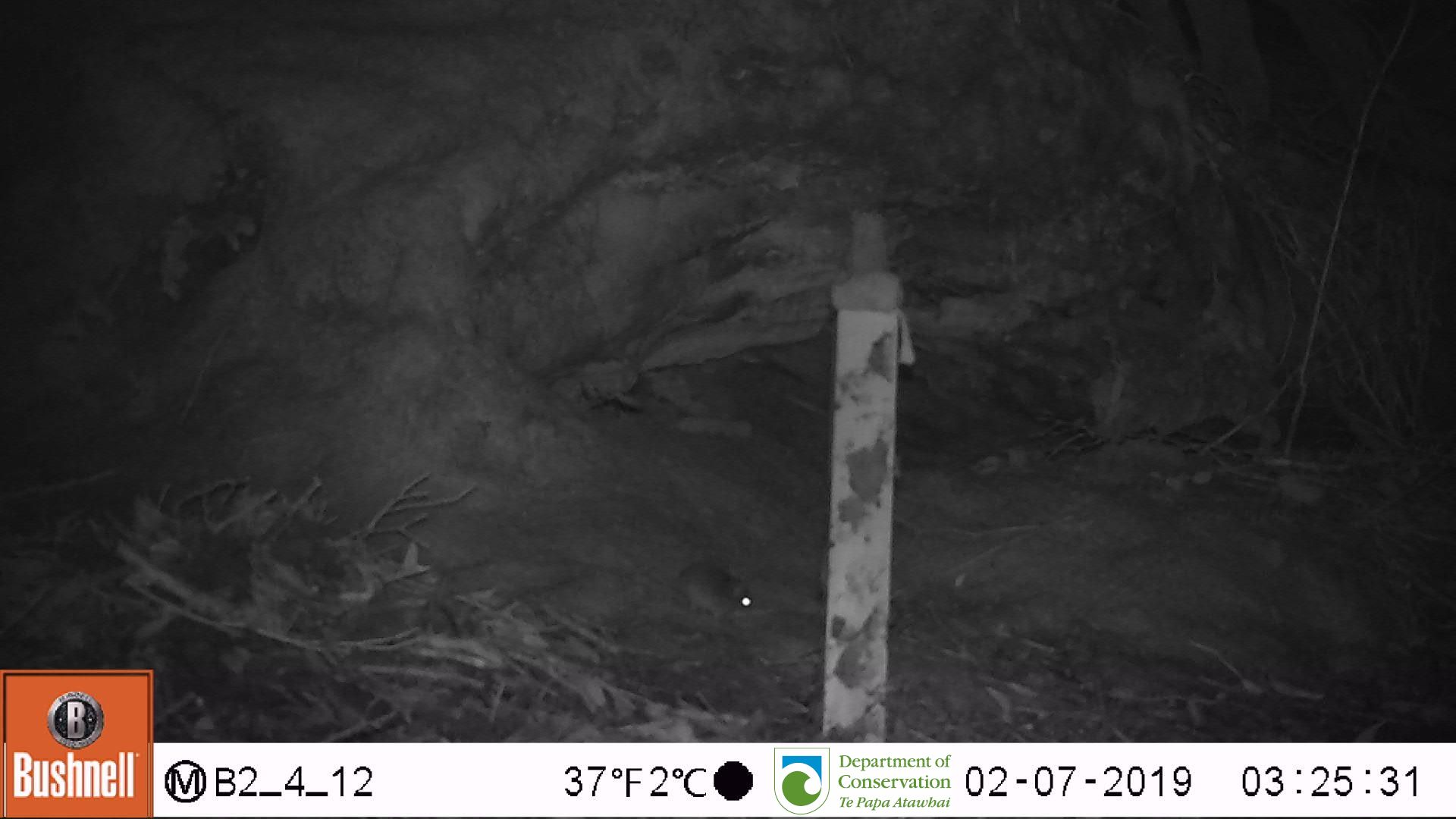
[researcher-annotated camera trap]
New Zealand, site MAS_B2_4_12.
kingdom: Animalia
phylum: Chordata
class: Mammalia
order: Rodentia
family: Muridae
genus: Mus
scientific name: Mus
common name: mouse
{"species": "mouse (Mus)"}